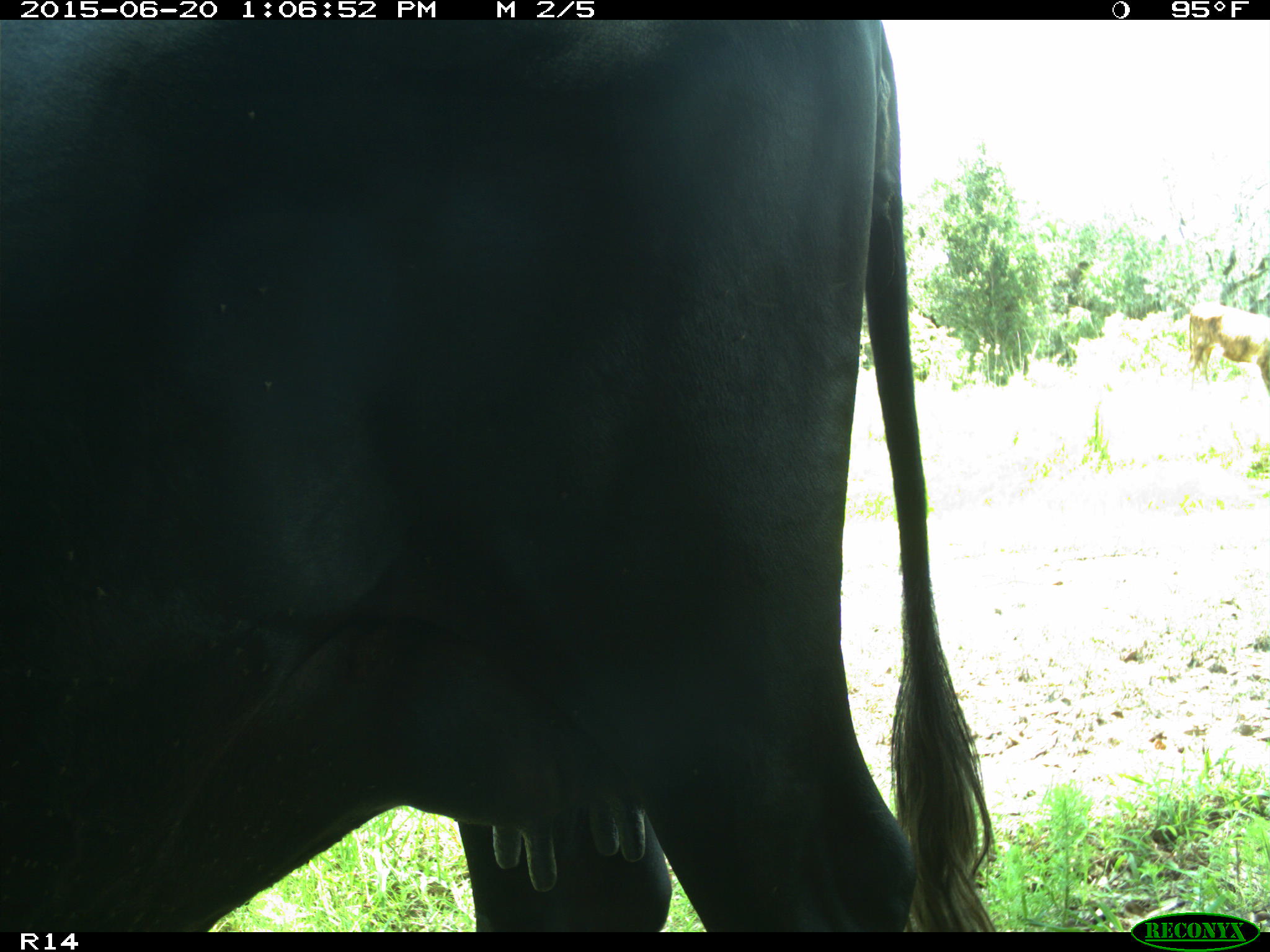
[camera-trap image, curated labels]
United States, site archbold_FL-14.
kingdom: Animalia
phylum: Chordata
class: Mammalia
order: Artiodactyla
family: Bovidae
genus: Bos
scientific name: Bos taurus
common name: domestic cow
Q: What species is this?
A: Bos taurus (domestic cow).